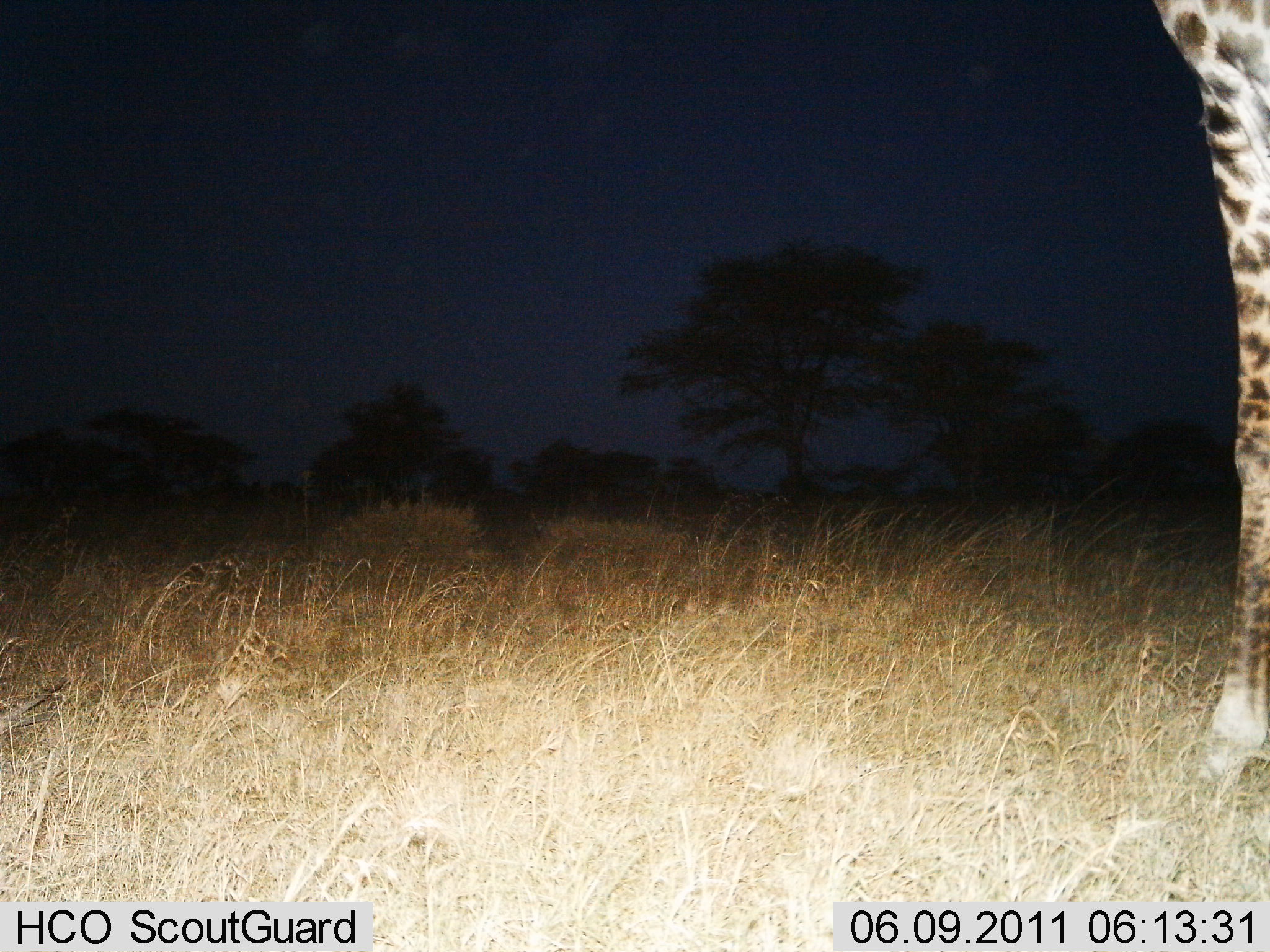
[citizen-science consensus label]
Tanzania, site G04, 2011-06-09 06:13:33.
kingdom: Animalia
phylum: Chordata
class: Mammalia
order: Artiodactyla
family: Giraffidae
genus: Giraffa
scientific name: Giraffa camelopardalis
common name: giraffe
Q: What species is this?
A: Giraffe (Giraffa camelopardalis).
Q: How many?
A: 1.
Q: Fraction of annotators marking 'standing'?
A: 90%.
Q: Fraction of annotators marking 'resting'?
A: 0%.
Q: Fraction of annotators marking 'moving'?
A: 10%.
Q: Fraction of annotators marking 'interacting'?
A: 0%.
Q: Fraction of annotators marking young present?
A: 0%.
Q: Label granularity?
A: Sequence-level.